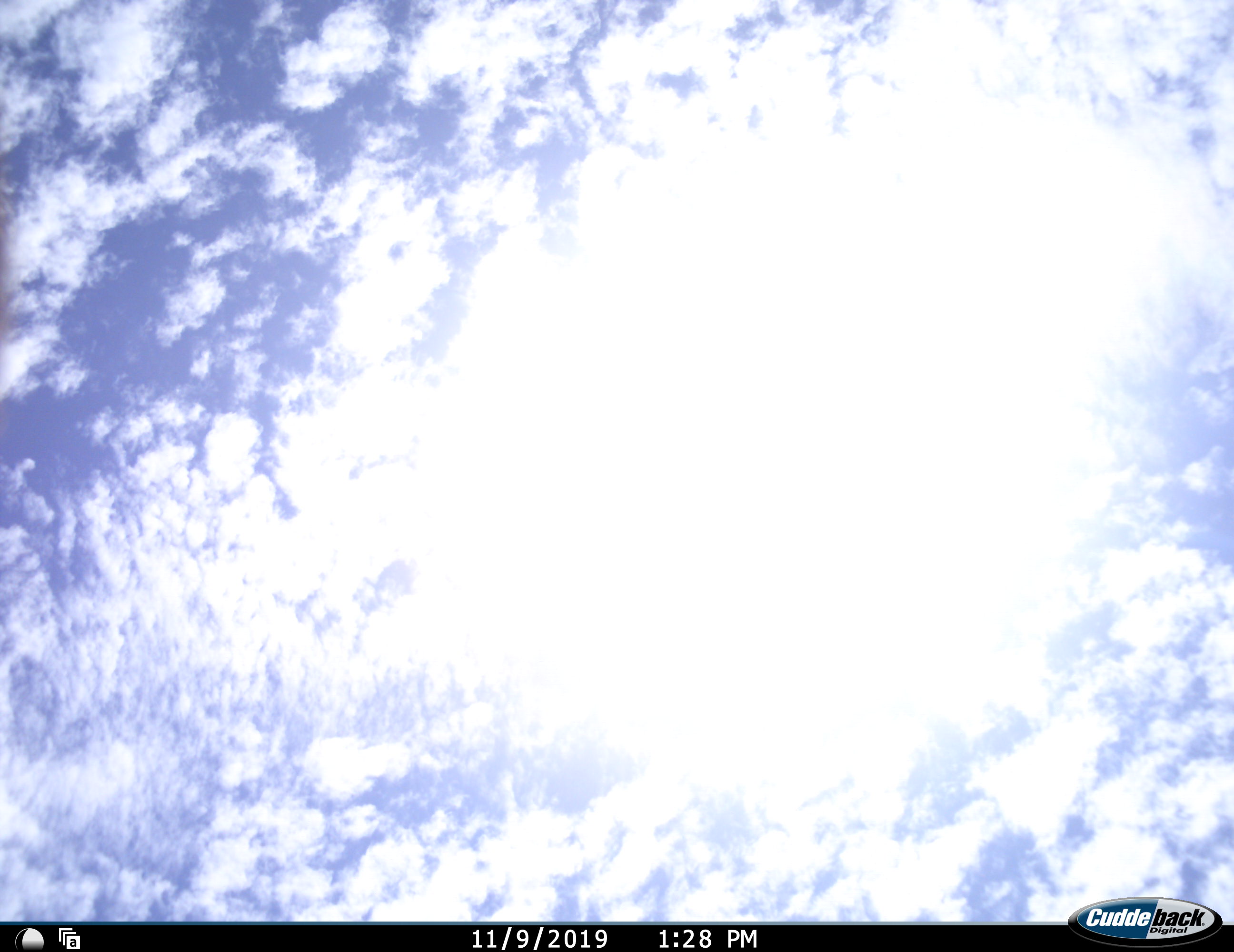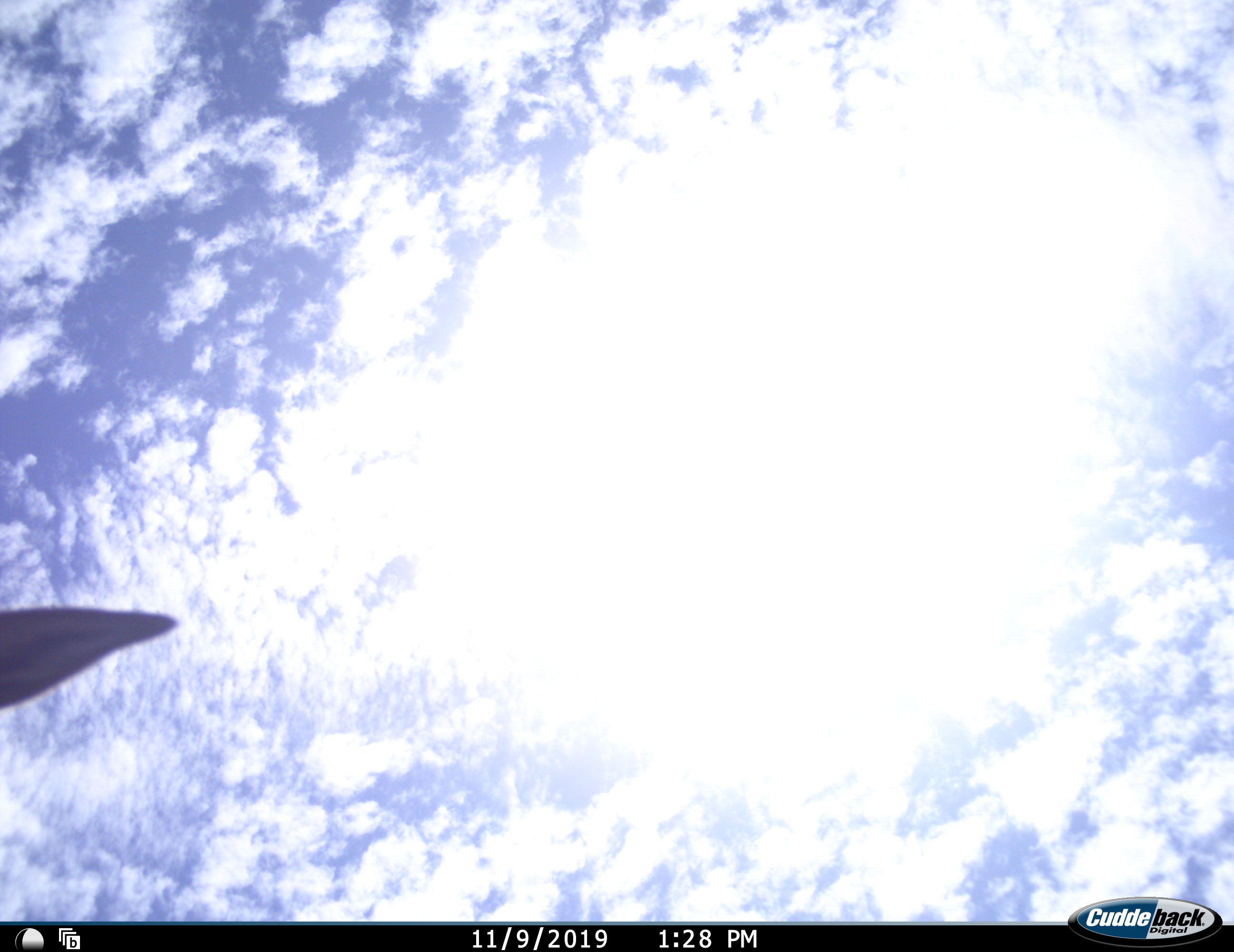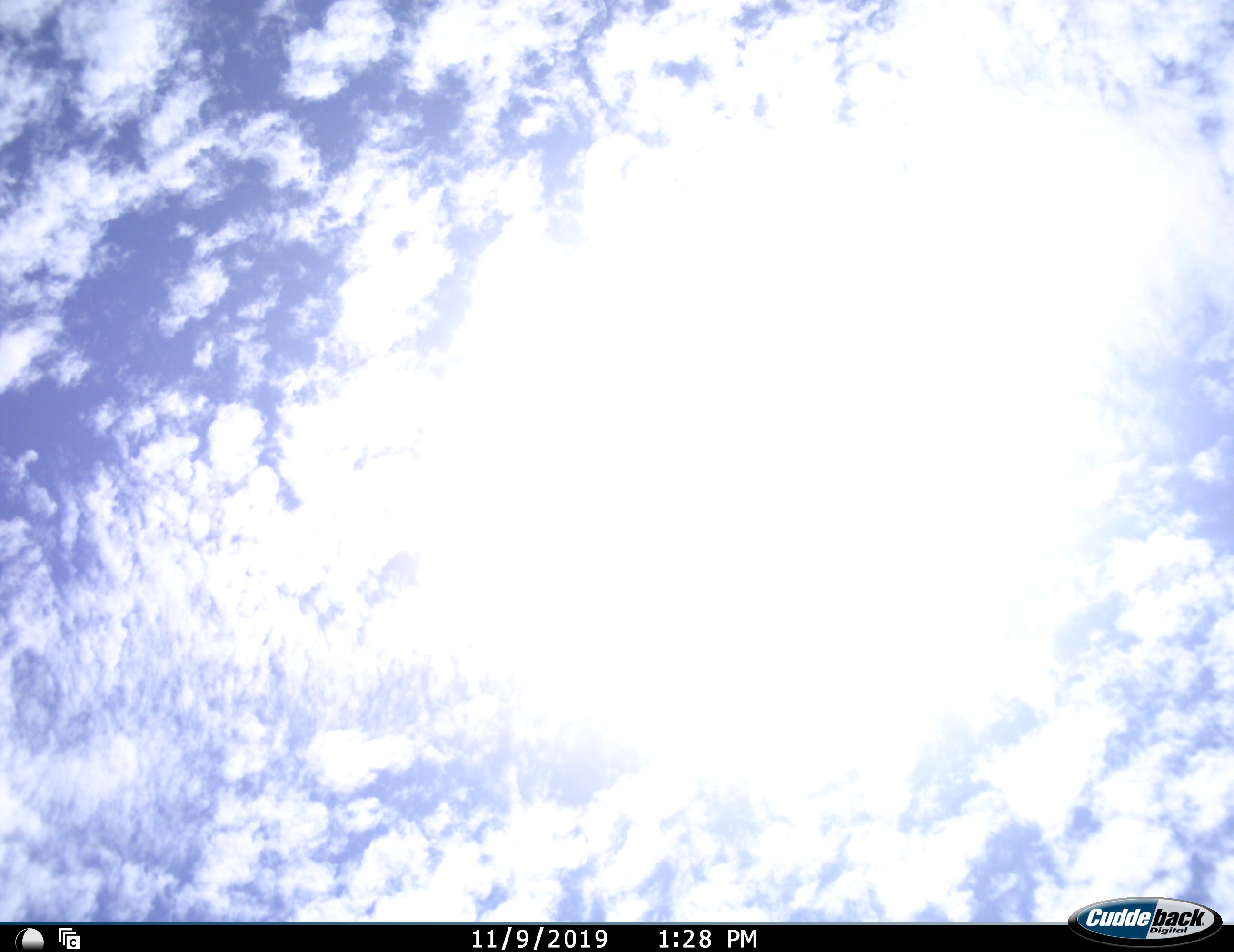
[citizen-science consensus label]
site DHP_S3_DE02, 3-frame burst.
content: unidentified animal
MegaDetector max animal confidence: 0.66